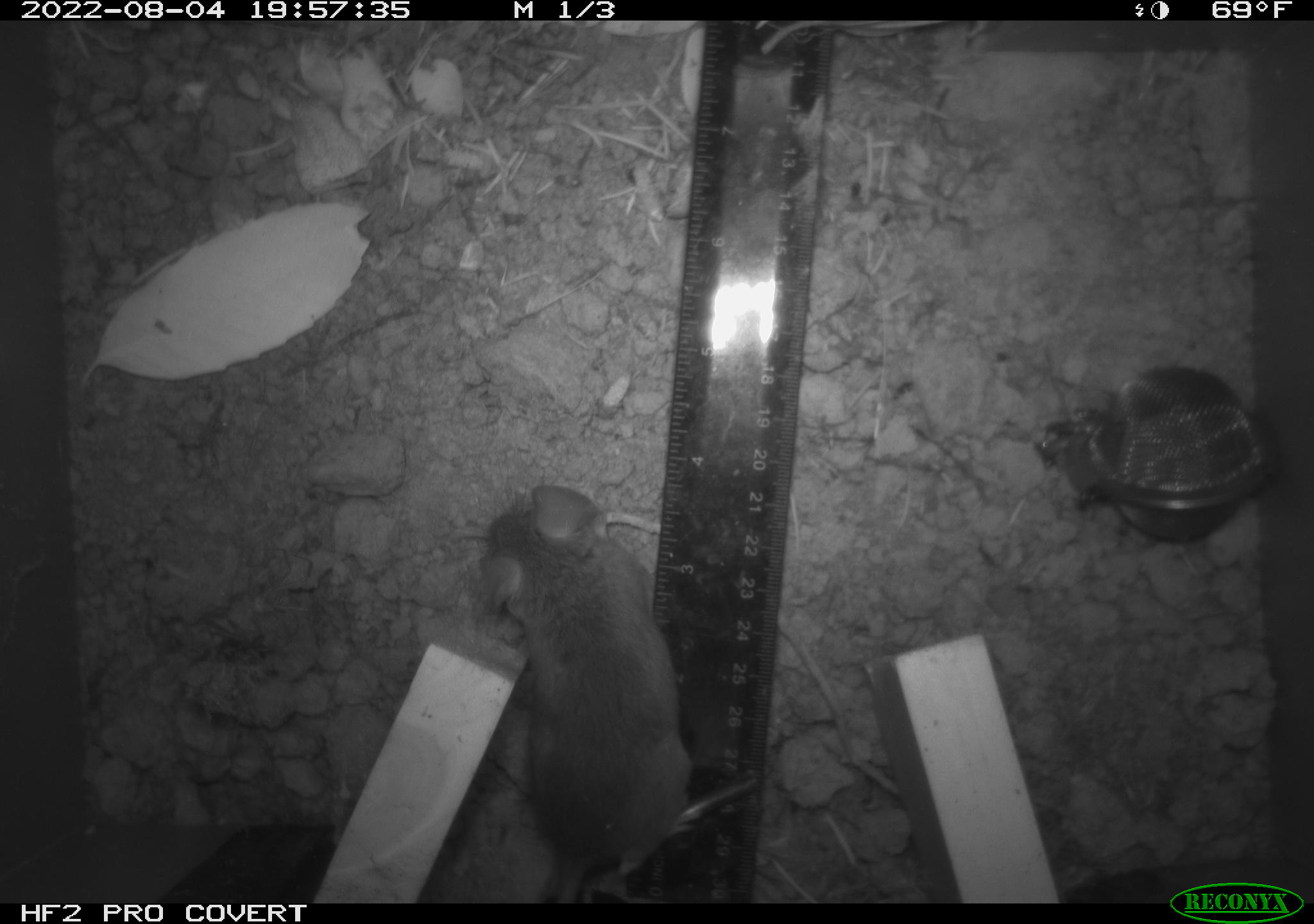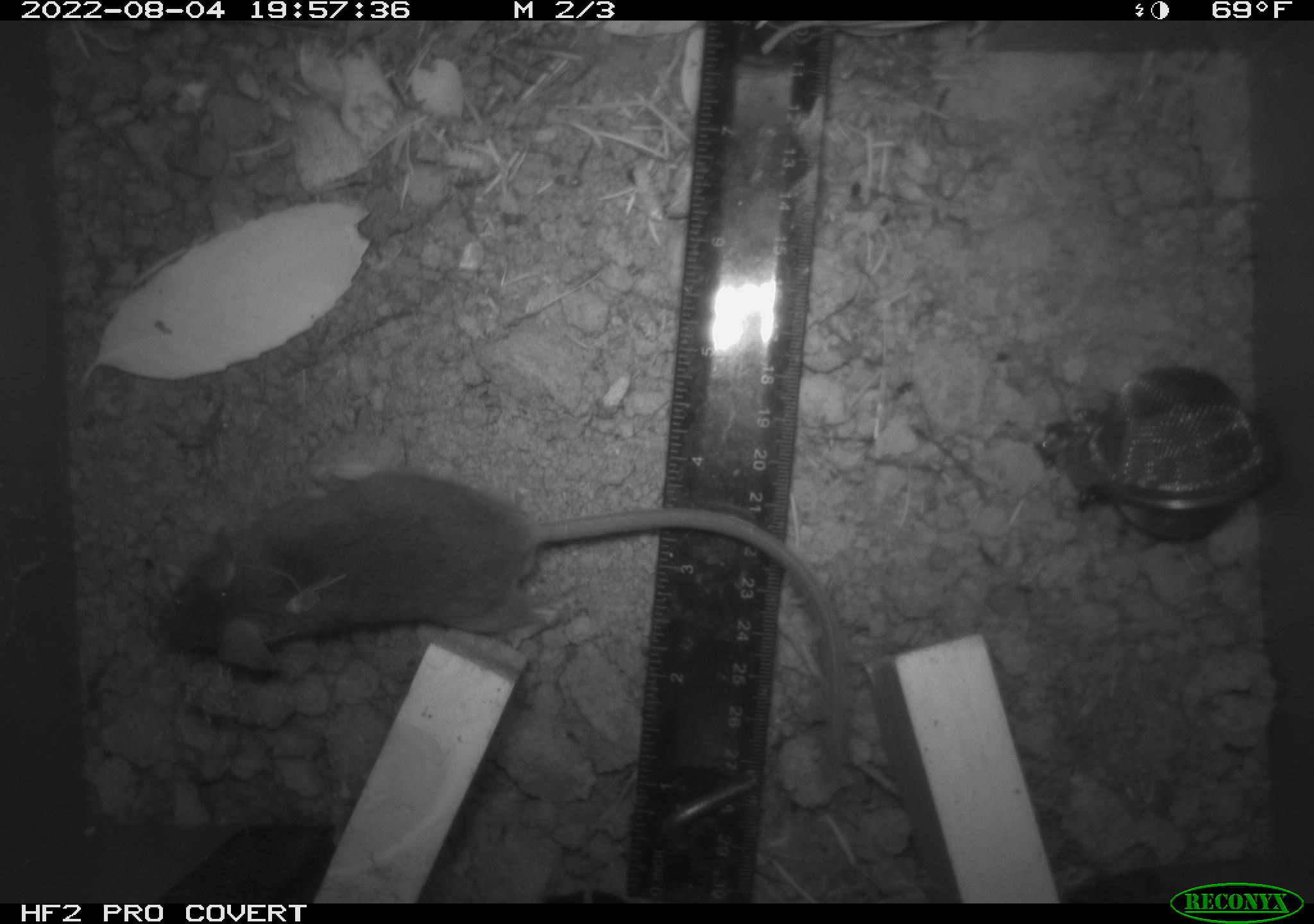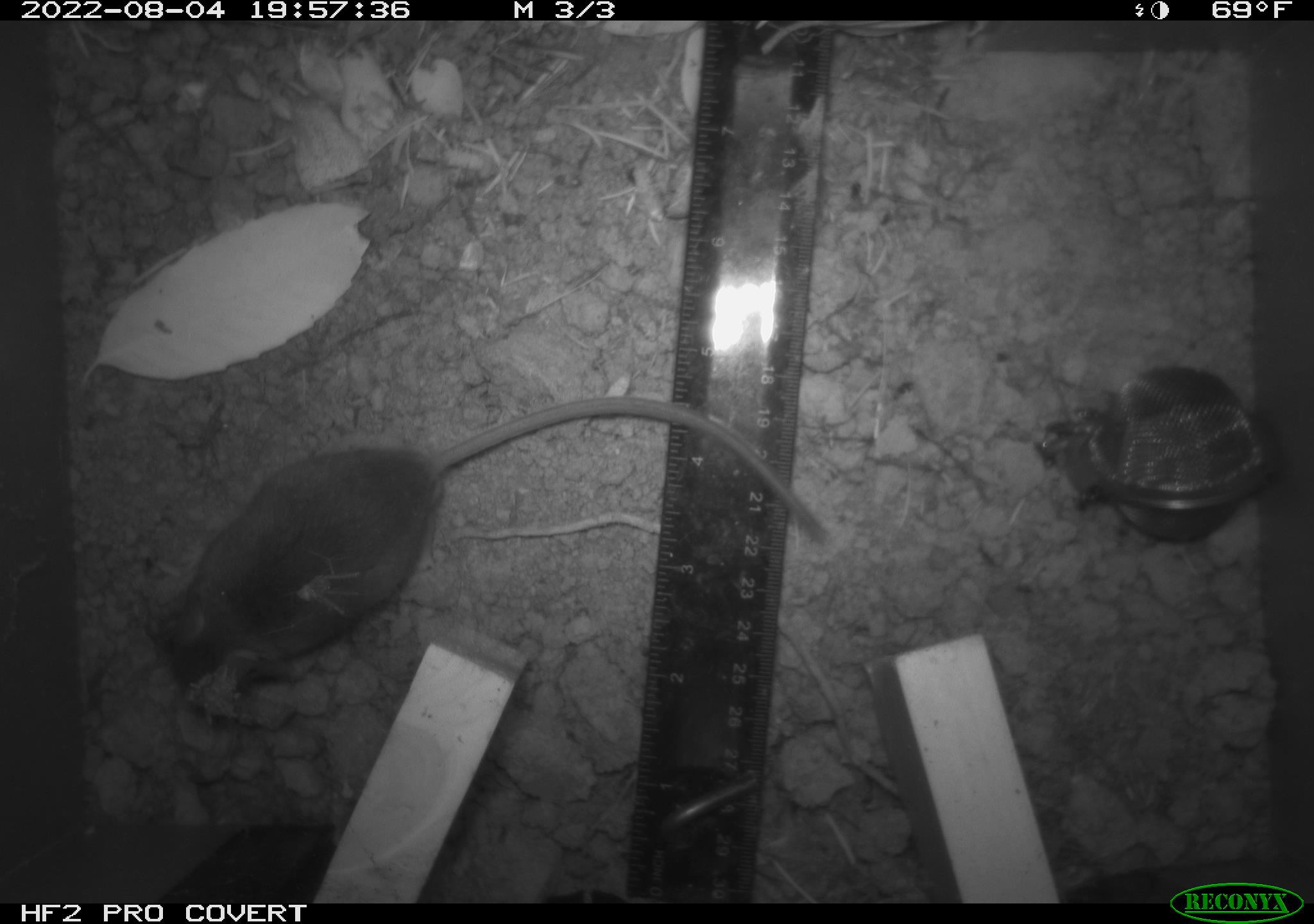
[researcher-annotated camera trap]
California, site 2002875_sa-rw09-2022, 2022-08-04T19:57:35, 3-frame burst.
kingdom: Animalia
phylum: Chordata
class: Mammalia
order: Rodentia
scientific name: Rodentia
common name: rodent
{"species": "rodent (Rodentia)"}